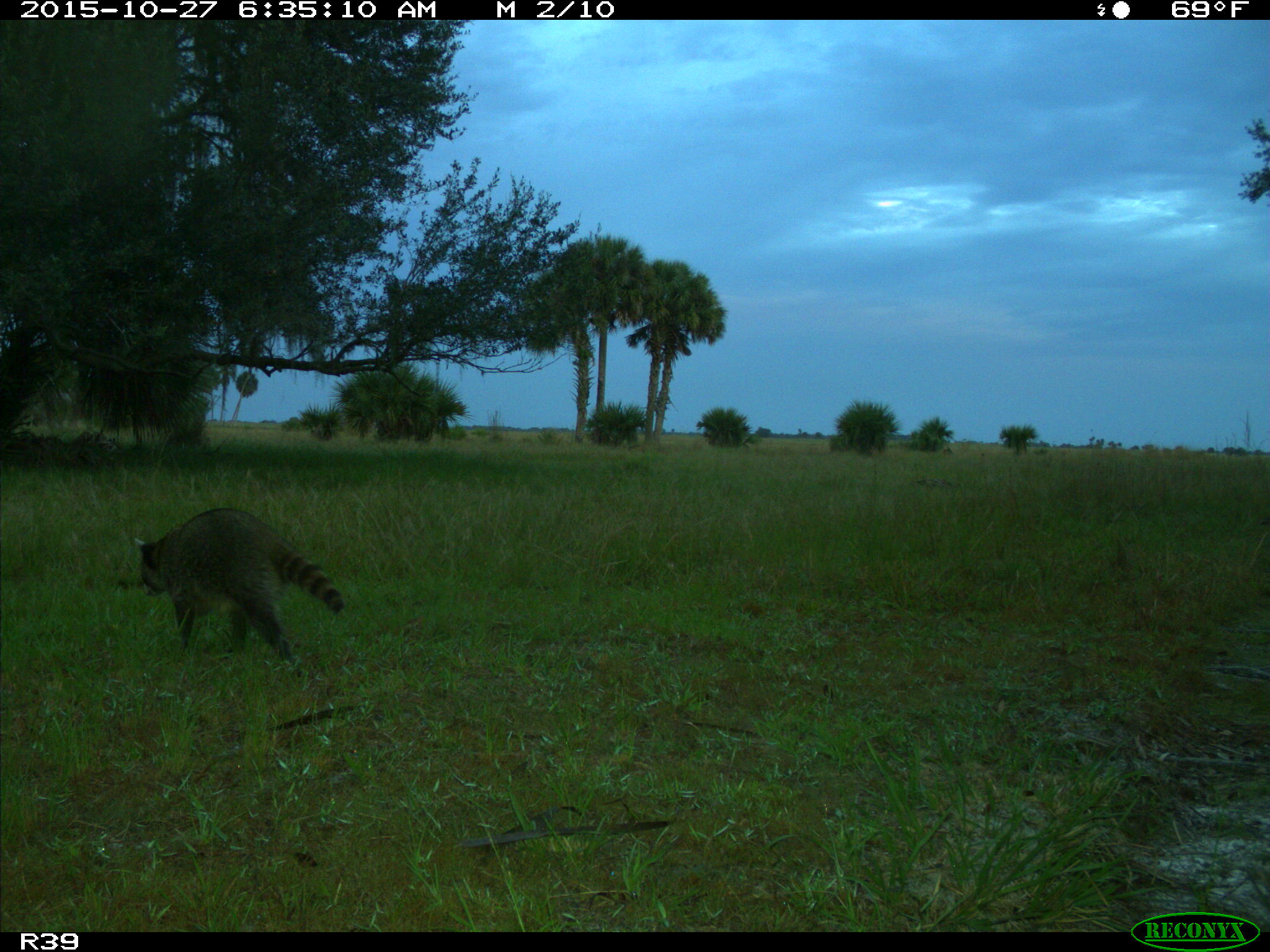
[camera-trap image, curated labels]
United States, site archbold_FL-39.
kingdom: Animalia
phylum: Chordata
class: Mammalia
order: Carnivora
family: Procyonidae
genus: Procyon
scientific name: Procyon lotor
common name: common raccoon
Procyon lotor (common raccoon).